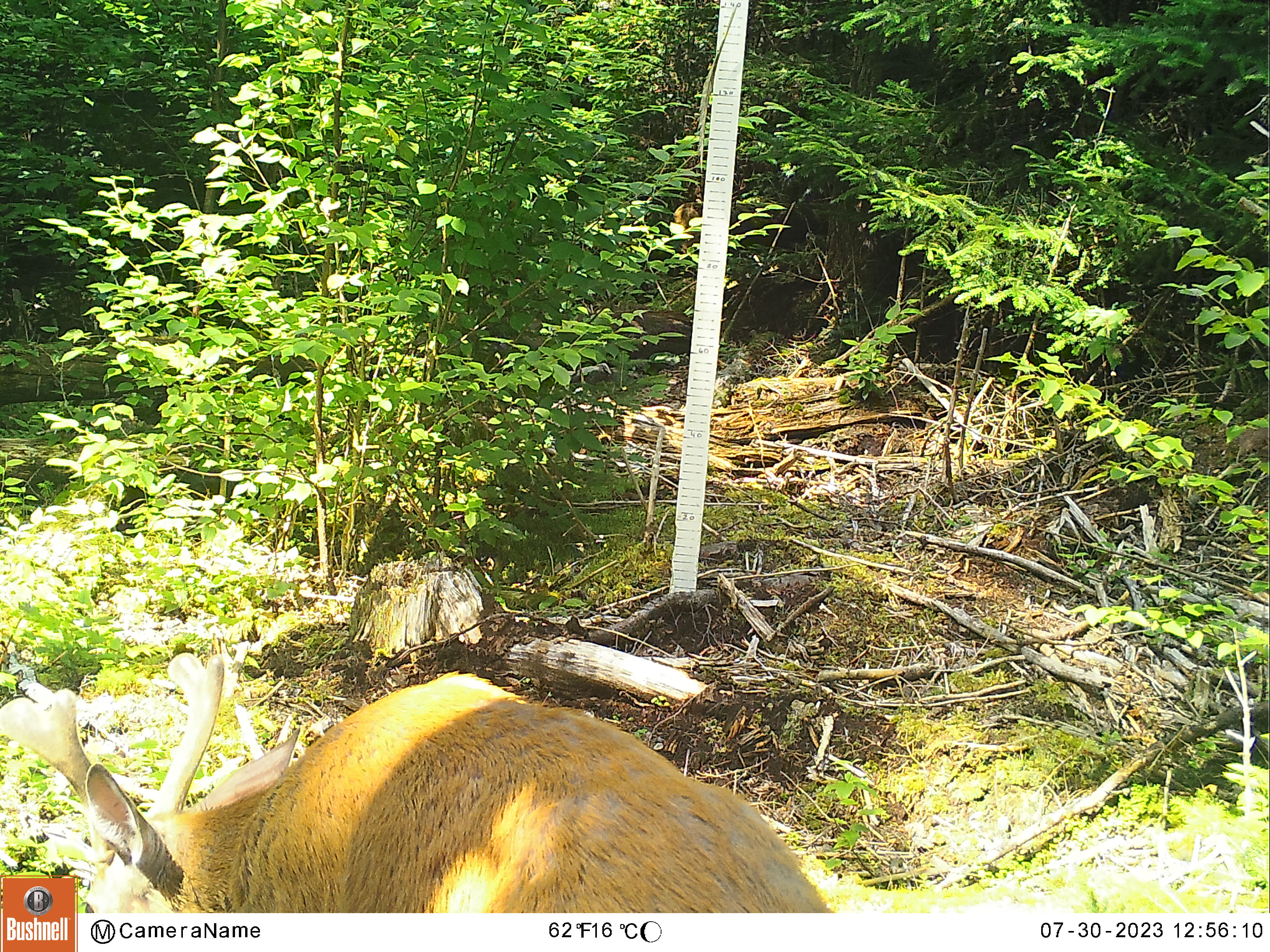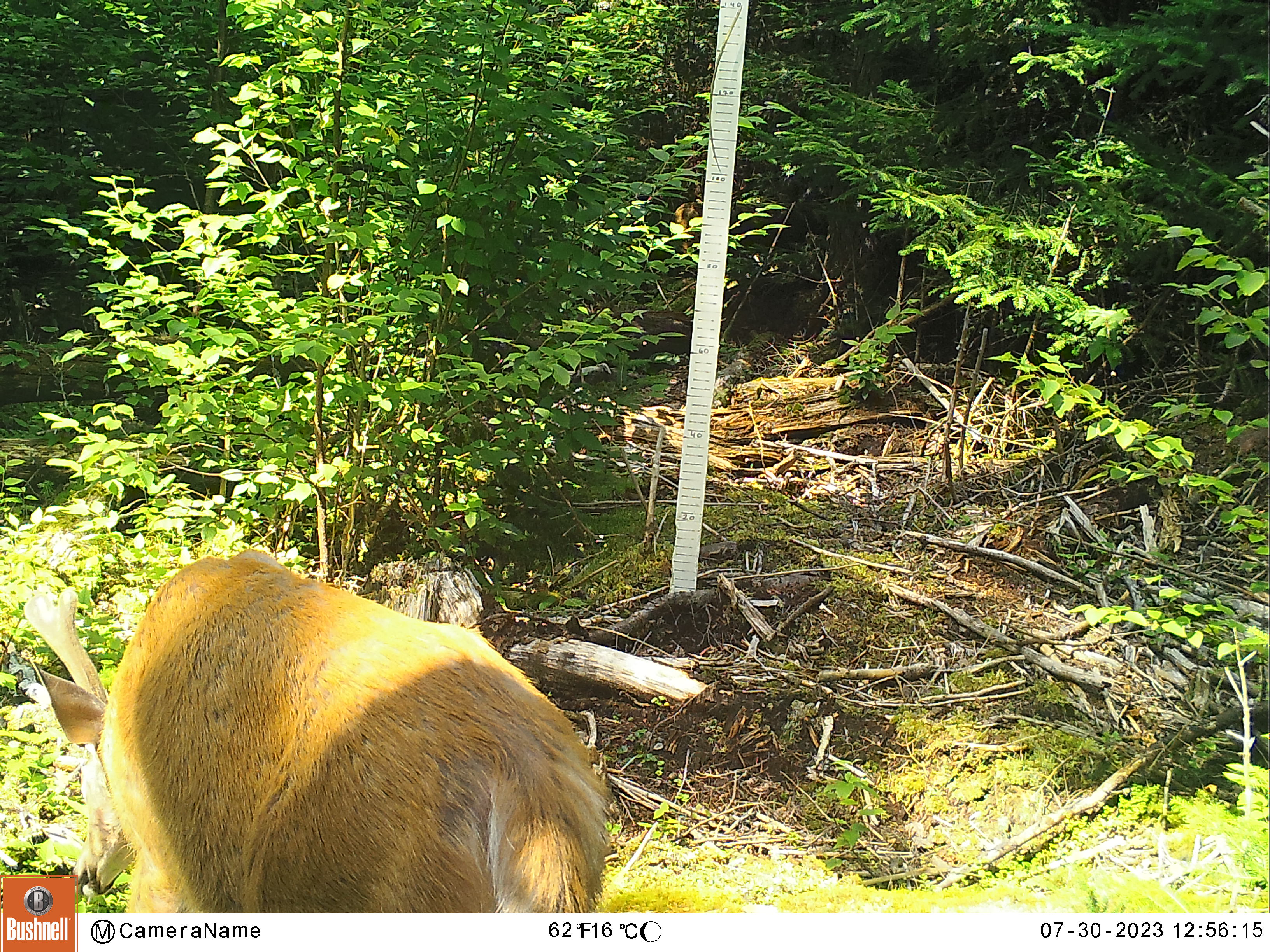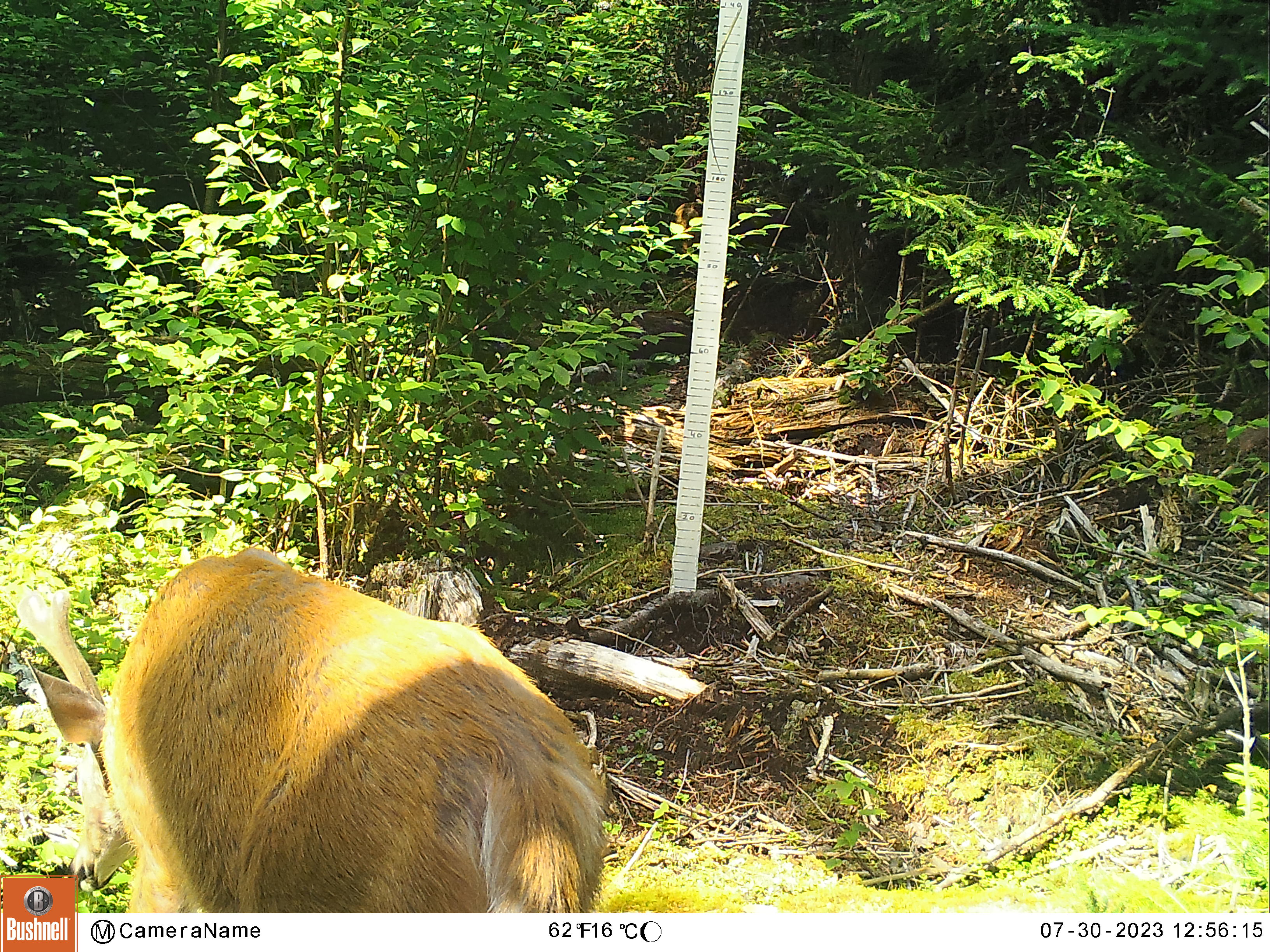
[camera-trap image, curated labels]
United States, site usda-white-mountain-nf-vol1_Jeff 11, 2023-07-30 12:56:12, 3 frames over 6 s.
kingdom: Animalia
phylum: Chordata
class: Mammalia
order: Artiodactyla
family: Cervidae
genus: Odocoileus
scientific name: Odocoileus virginianus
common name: white-tailed deer